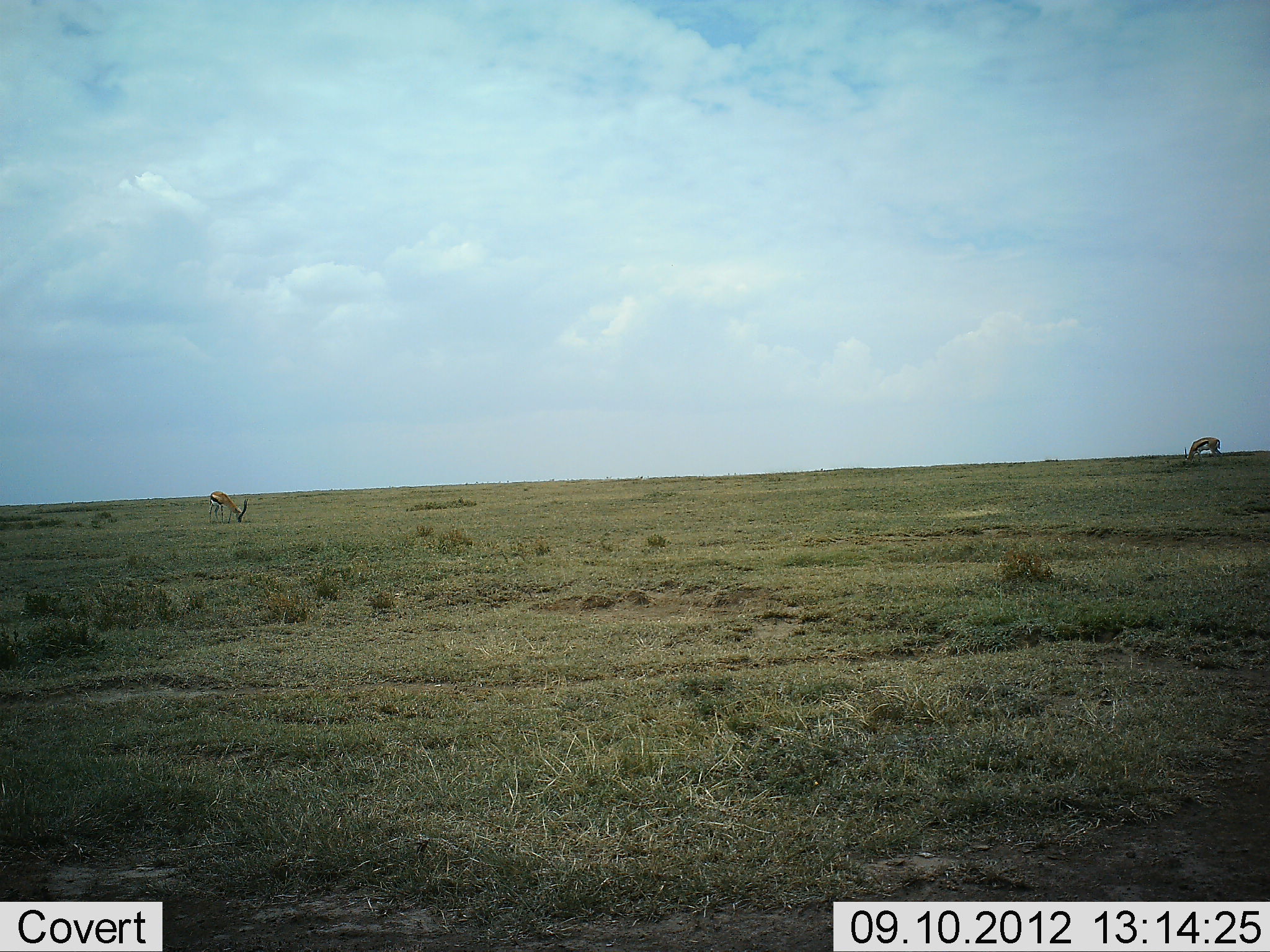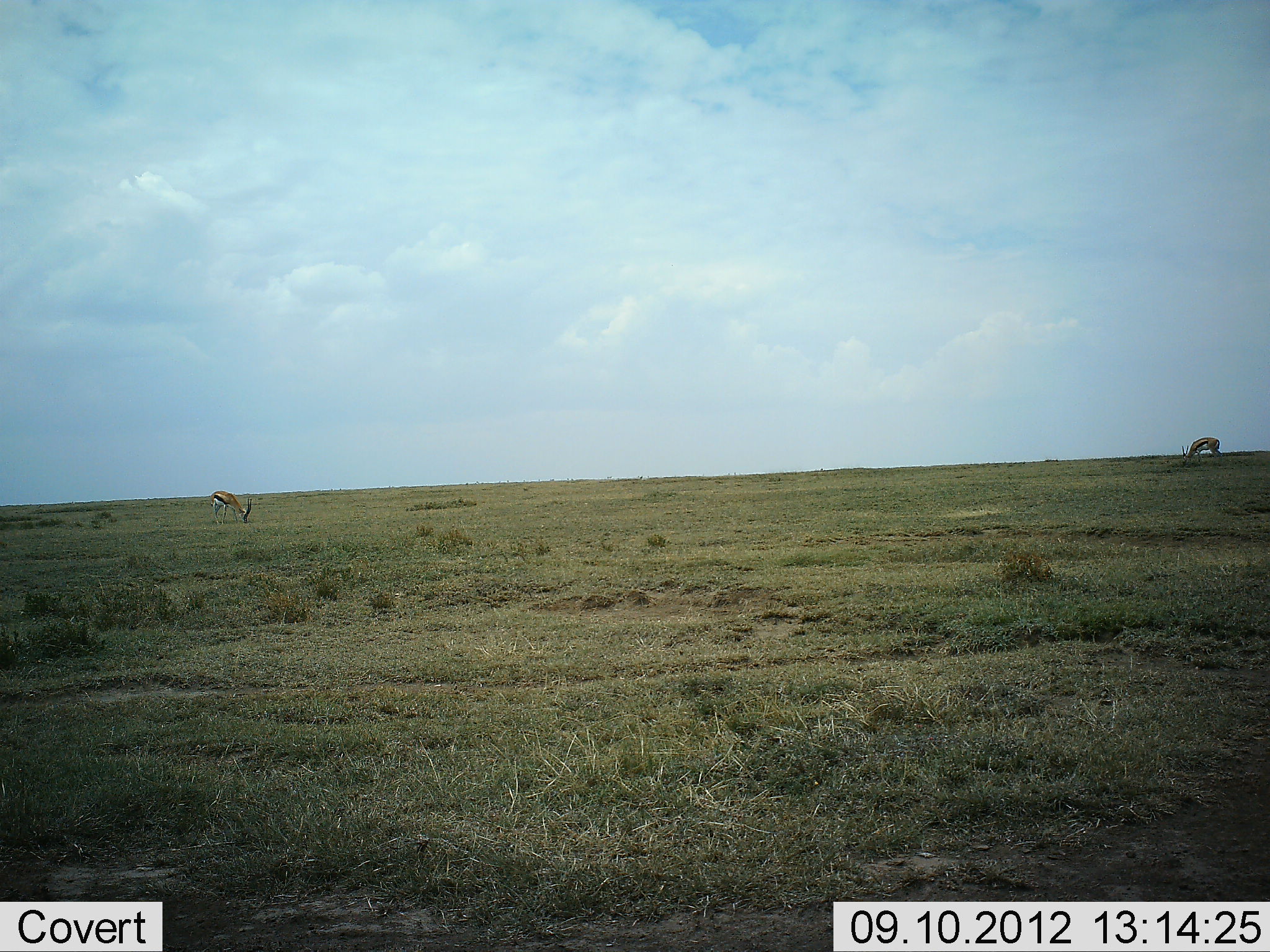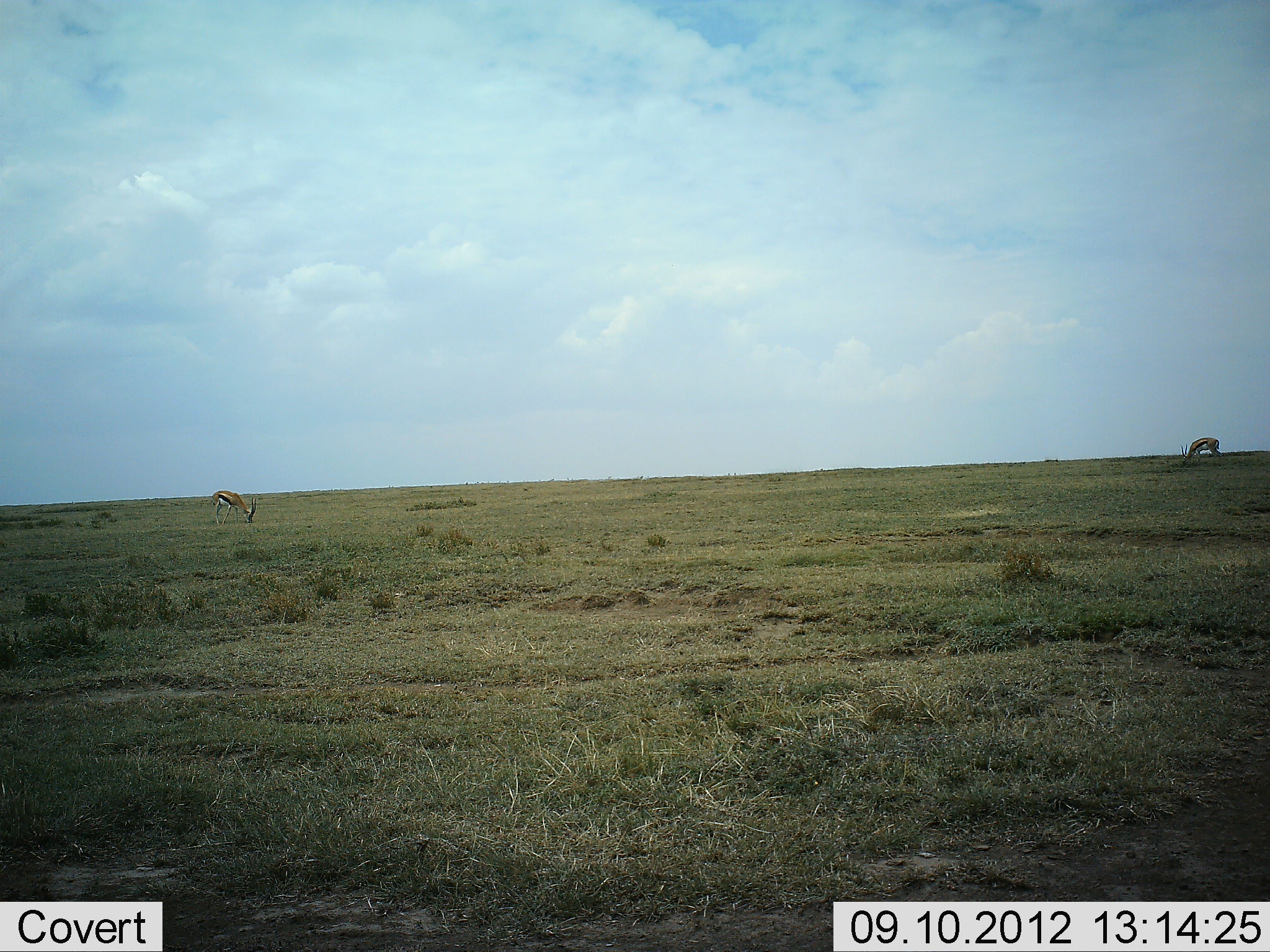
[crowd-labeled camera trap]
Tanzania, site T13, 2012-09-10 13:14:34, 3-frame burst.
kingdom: Animalia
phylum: Chordata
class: Mammalia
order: Artiodactyla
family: Bovidae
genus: Eudorcas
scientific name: Eudorcas thomsonii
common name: thomson's gazelle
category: gazellethomsons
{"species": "gazellethomsons (thomson's gazelle) (Eudorcas thomsonii)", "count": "2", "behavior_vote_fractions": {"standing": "10%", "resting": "0%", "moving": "0%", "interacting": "0%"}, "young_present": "0%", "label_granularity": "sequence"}